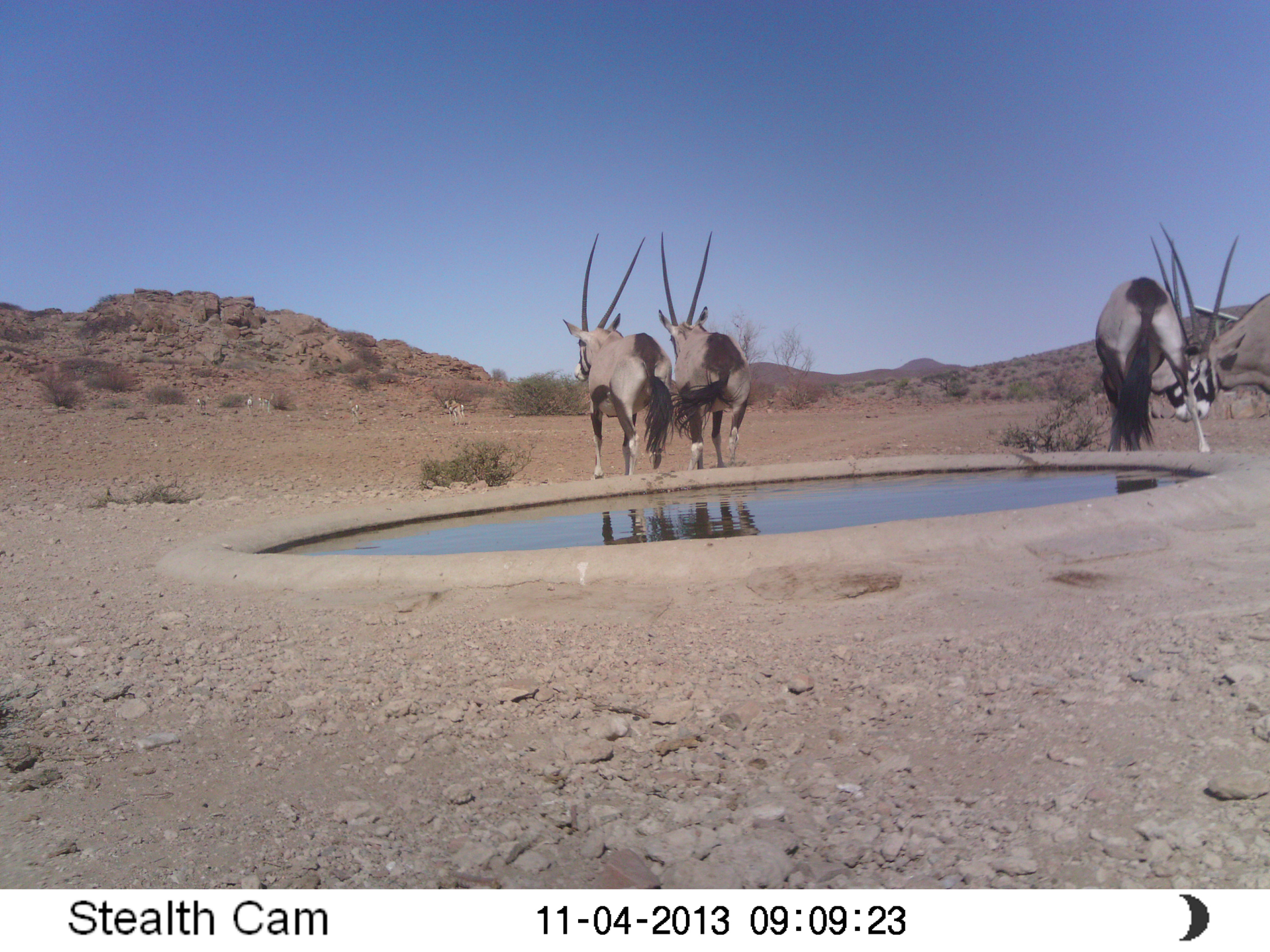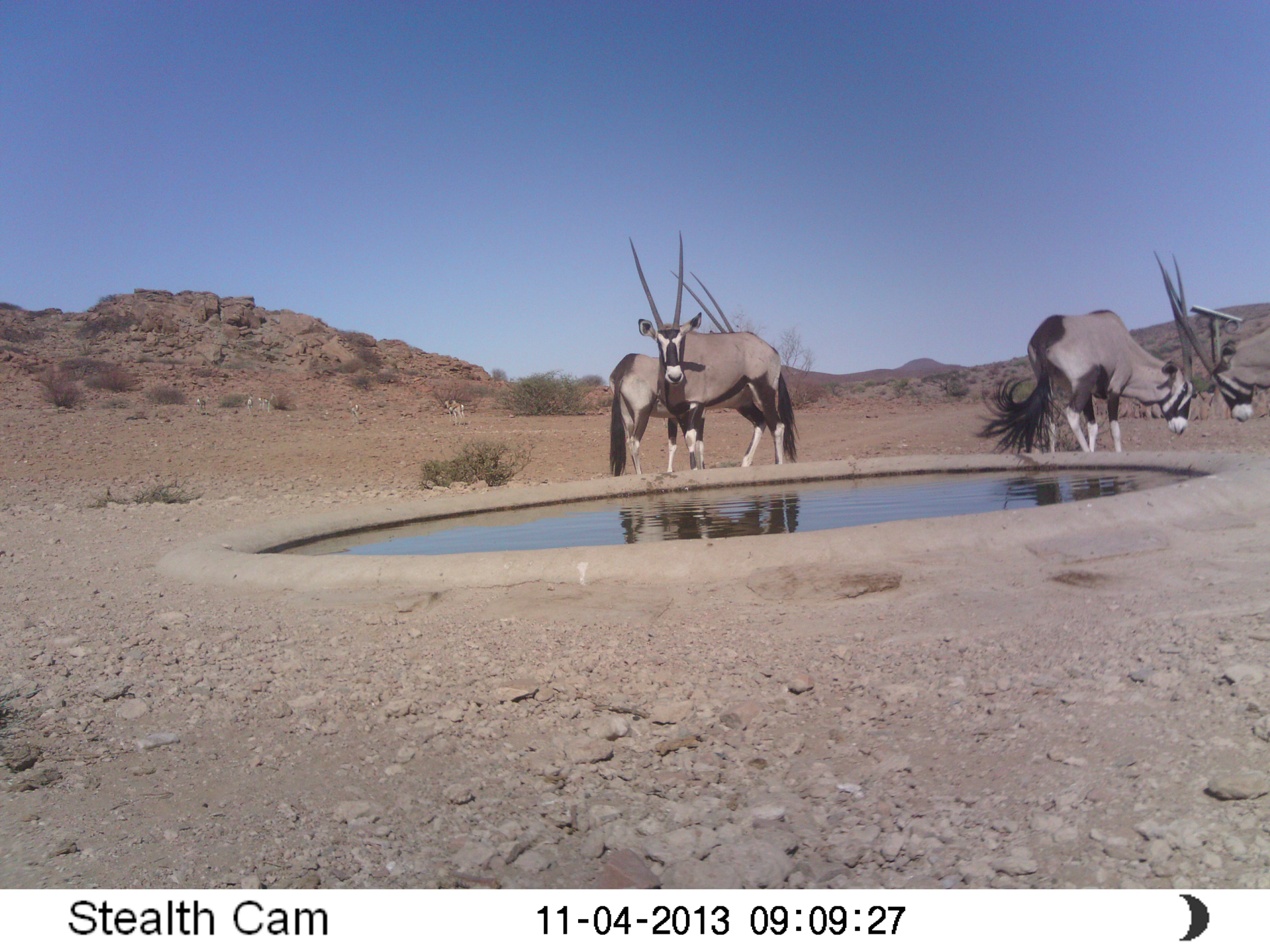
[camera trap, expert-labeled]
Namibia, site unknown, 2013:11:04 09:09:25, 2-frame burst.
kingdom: Animalia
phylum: Chordata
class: Mammalia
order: Artiodactyla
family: Bovidae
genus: Oryx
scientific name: Oryx gazella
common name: gemsbok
Oryx gazella (gemsbok).